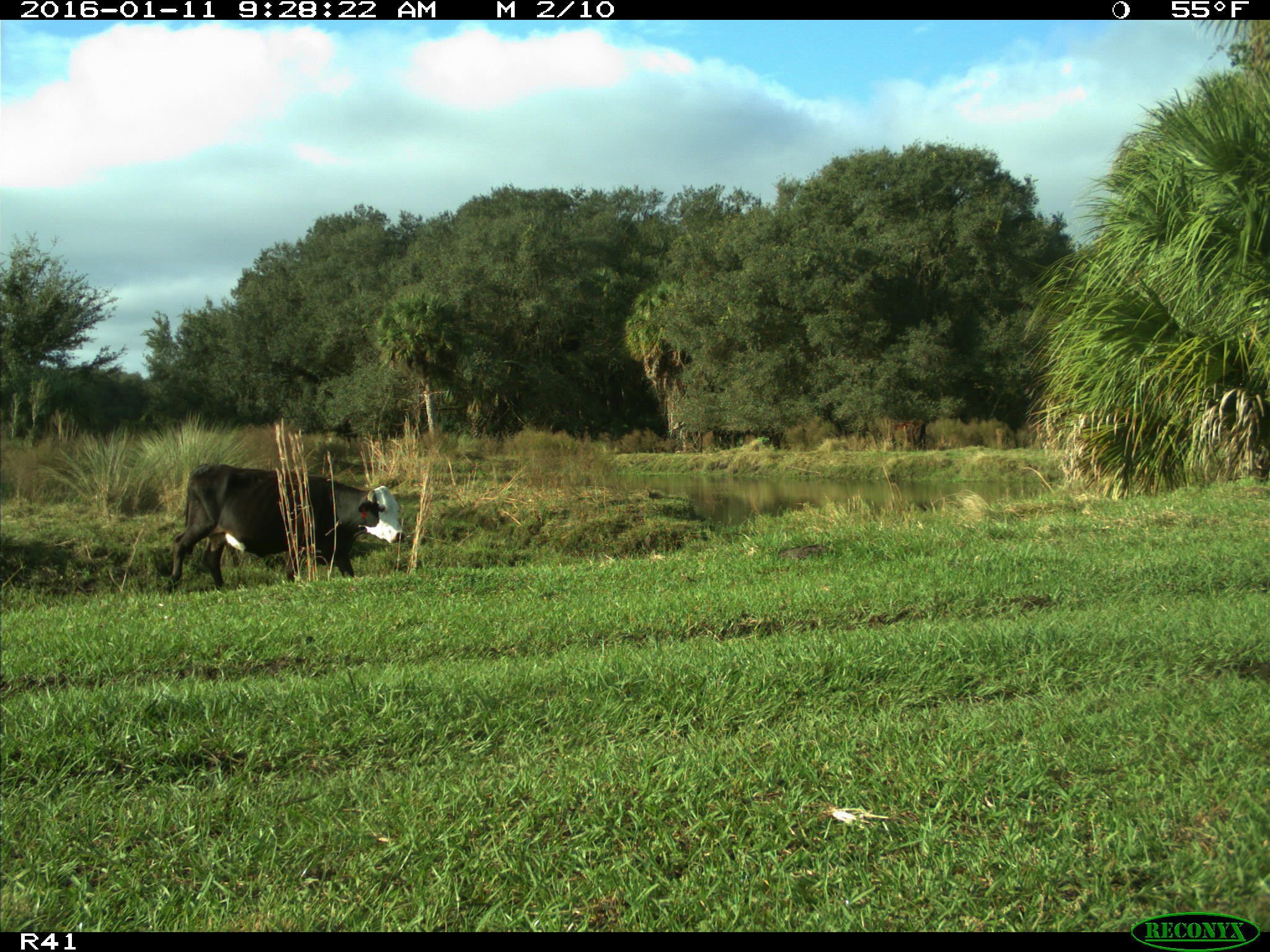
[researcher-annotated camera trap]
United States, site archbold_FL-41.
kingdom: Animalia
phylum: Chordata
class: Mammalia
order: Artiodactyla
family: Bovidae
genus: Bos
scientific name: Bos taurus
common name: domestic cow